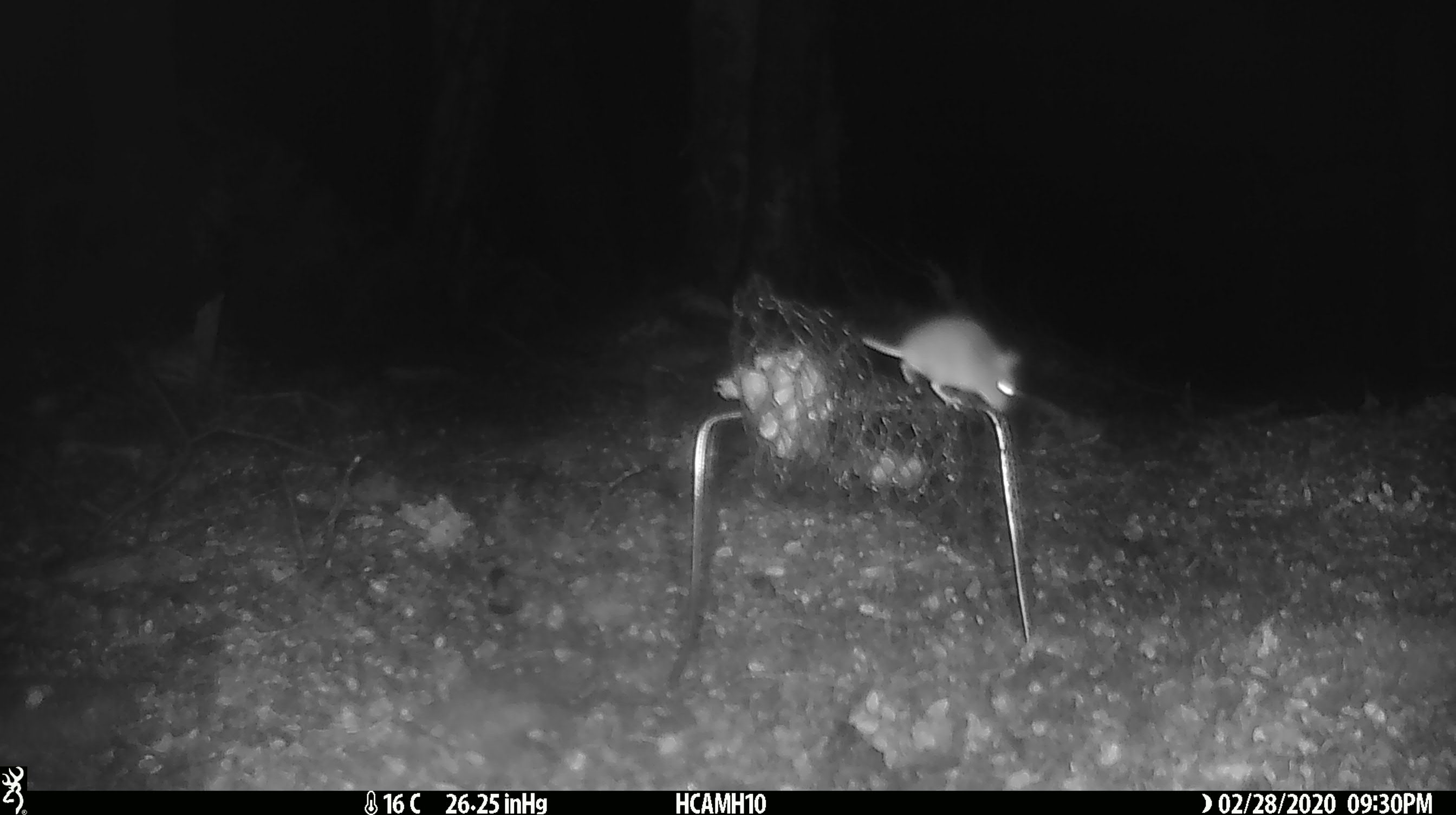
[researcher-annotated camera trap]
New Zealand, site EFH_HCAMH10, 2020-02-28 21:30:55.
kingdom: Animalia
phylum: Chordata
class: Mammalia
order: Rodentia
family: Muridae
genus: Mus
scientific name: Mus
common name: mouse